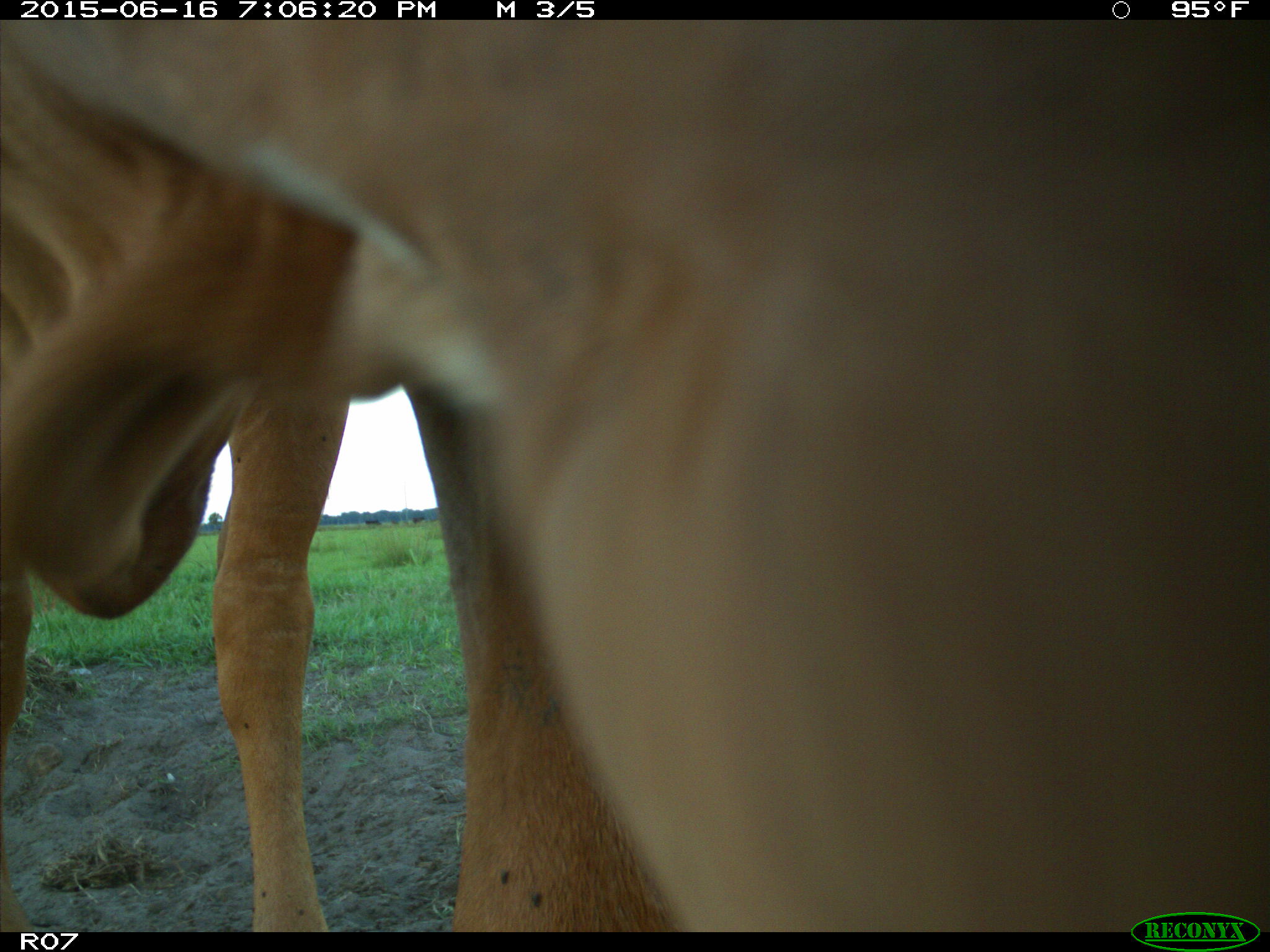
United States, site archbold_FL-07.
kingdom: Animalia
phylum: Chordata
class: Mammalia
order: Artiodactyla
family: Bovidae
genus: Bos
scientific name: Bos taurus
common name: domestic cow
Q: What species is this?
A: Bos taurus (domestic cow).